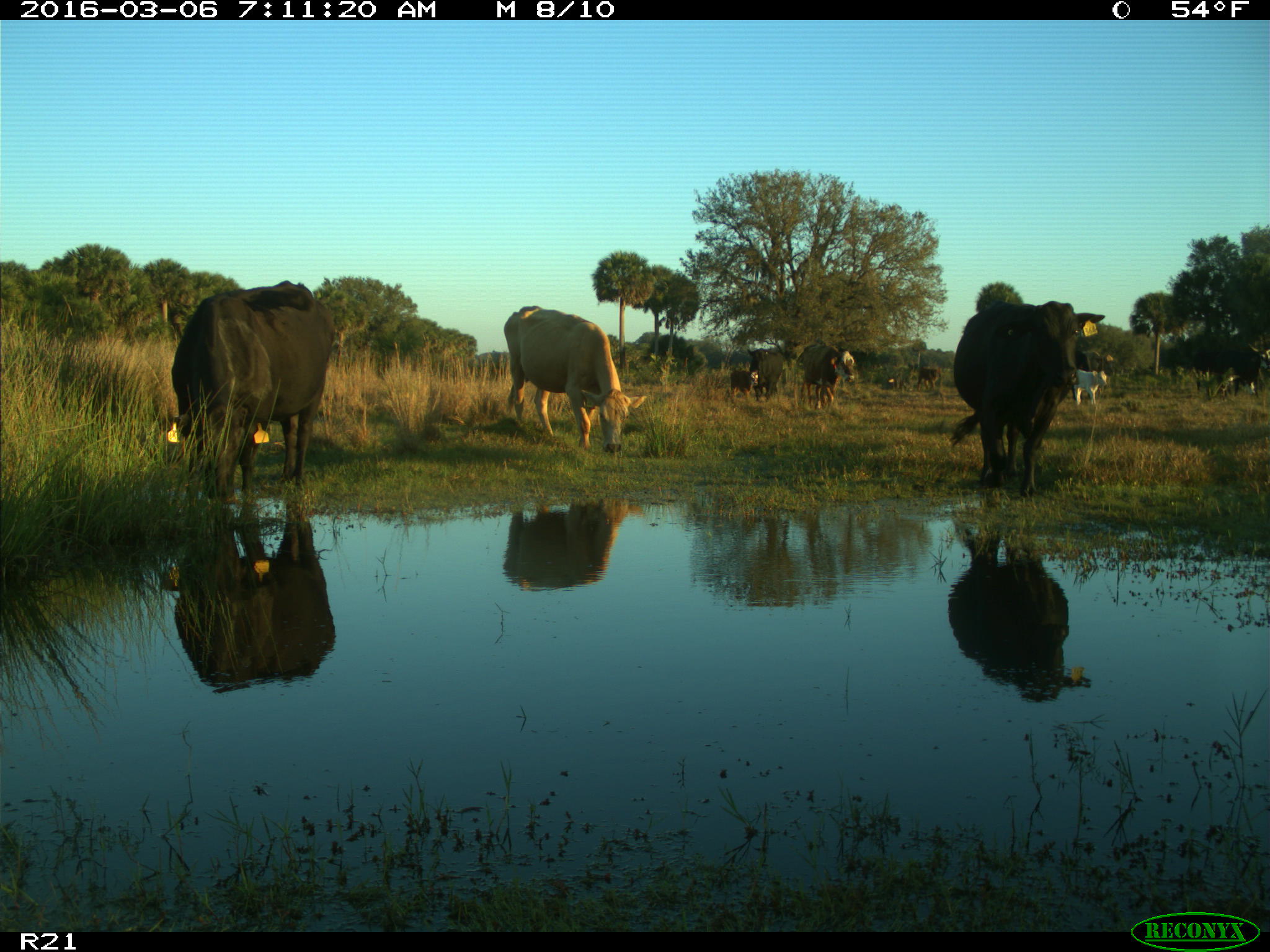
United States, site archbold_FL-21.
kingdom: Animalia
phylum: Chordata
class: Mammalia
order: Artiodactyla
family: Bovidae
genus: Bos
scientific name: Bos taurus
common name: domestic cow